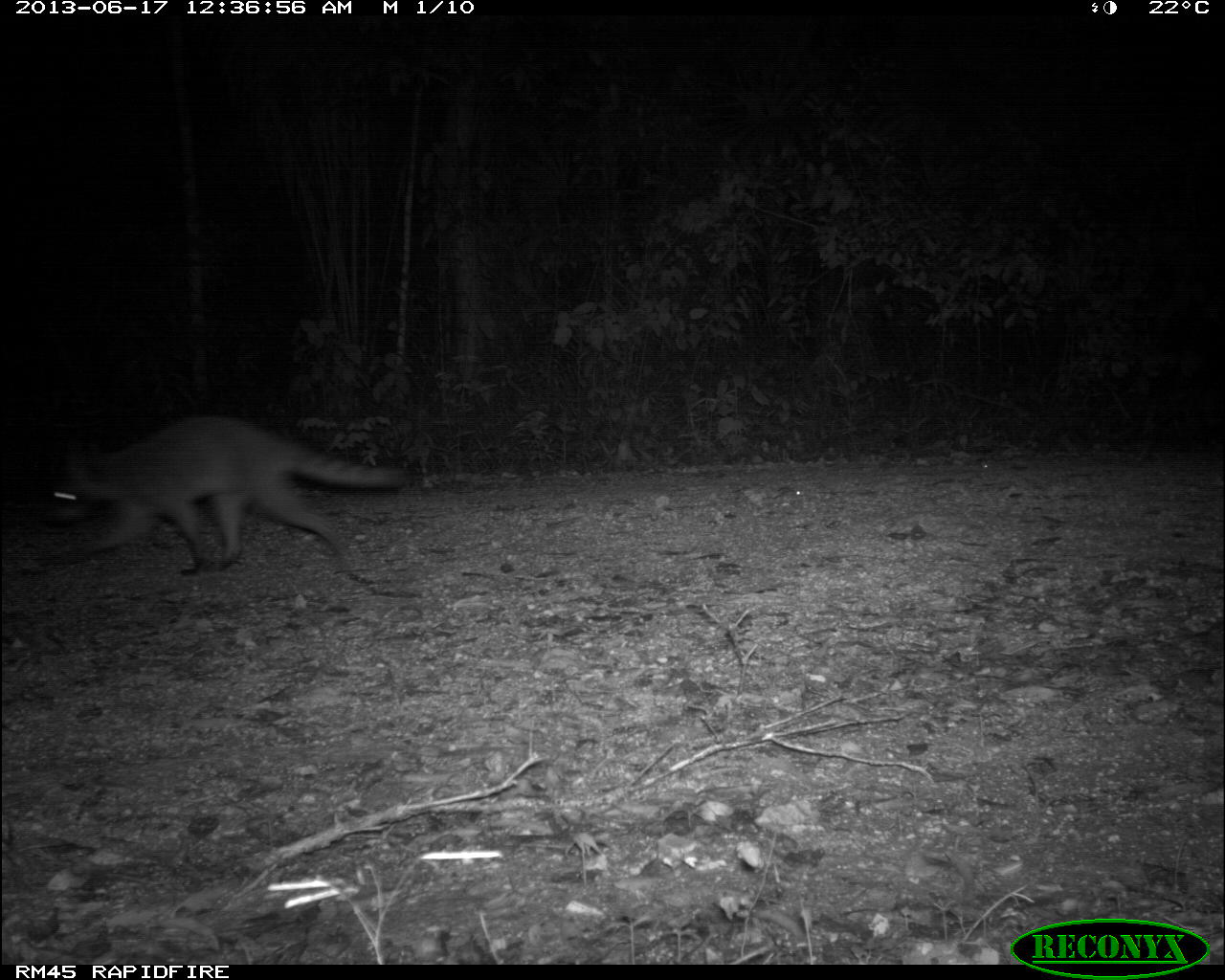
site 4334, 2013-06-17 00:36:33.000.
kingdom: Animalia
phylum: Chordata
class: Mammalia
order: Carnivora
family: Procyonidae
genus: Procyon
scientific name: Procyon lotor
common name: common raccoon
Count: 1.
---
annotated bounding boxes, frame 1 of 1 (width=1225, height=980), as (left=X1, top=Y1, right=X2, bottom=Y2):
procyon lotor: (left=20, top=411, right=409, bottom=577)